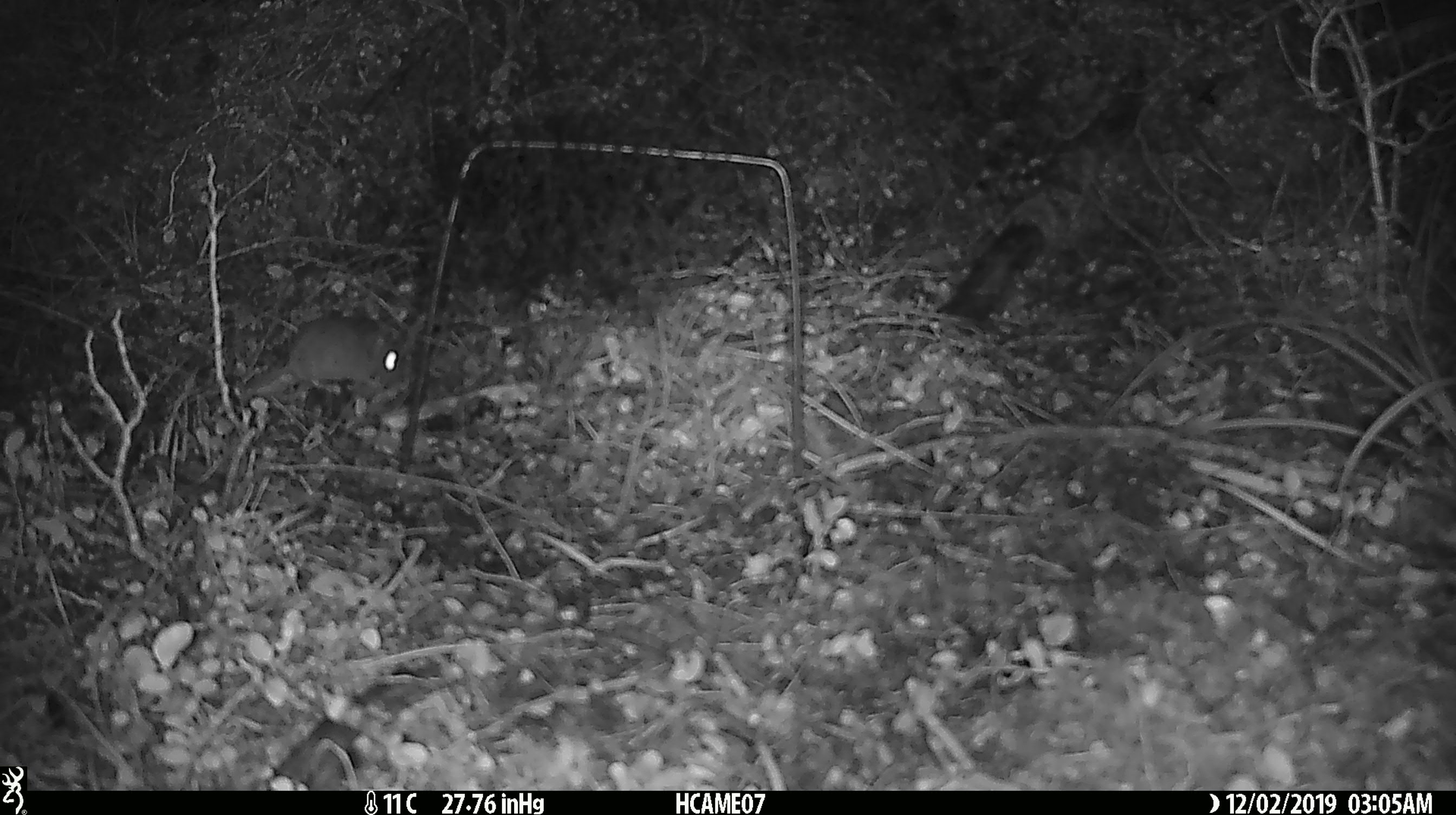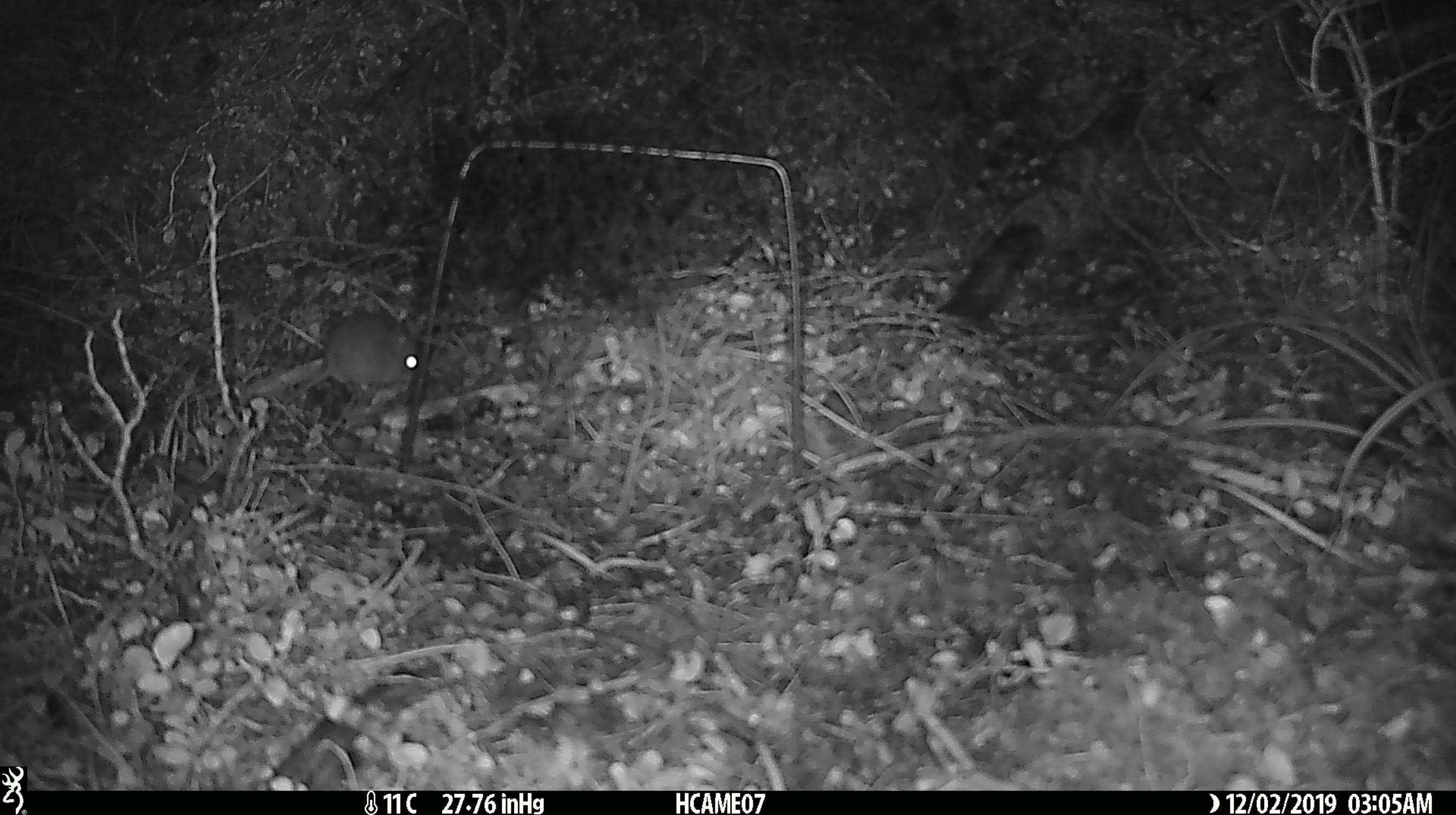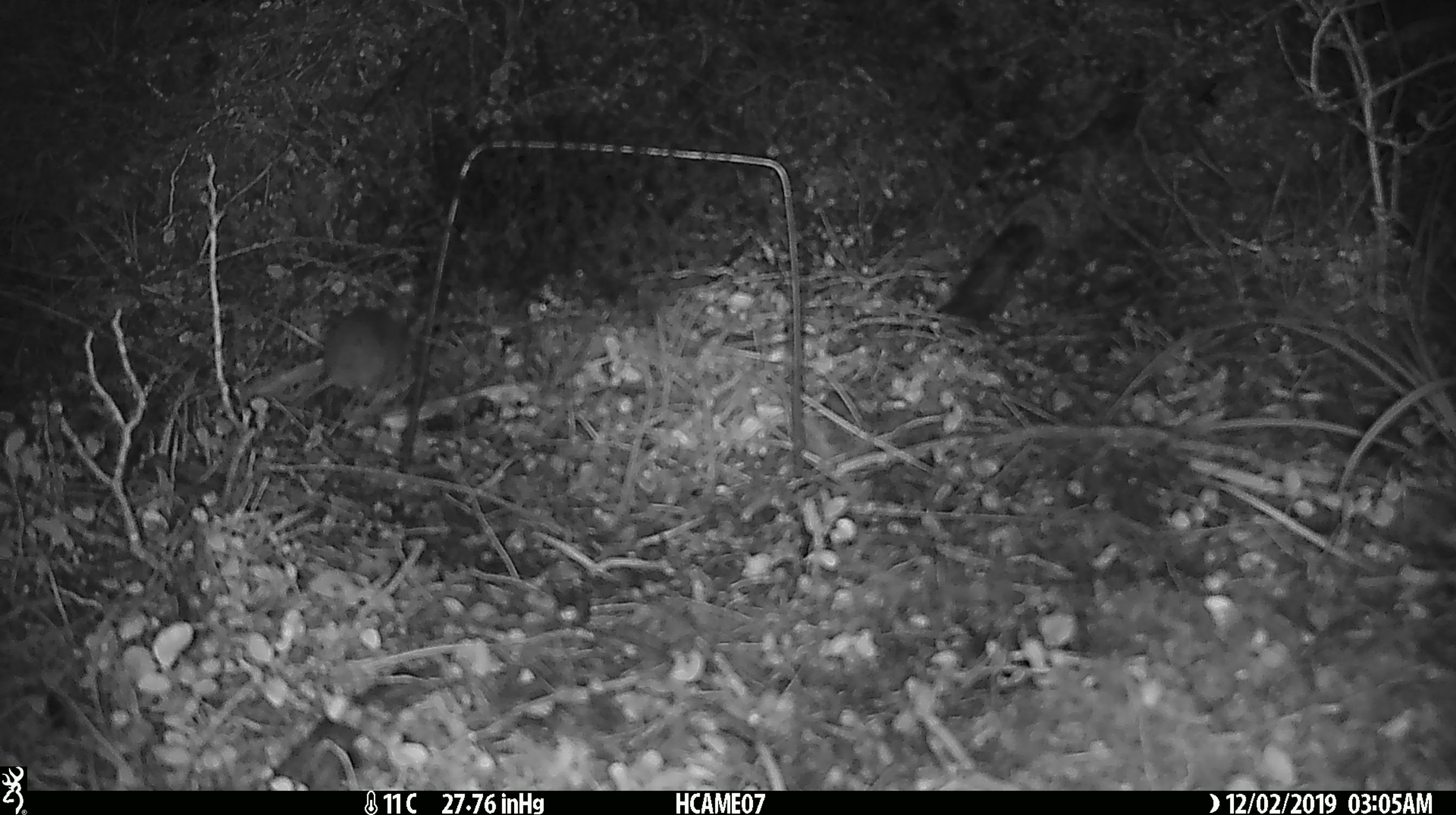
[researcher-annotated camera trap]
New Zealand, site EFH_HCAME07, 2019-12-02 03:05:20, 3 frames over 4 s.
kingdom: Animalia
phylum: Chordata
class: Mammalia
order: Rodentia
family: Muridae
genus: Mus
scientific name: Mus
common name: mouse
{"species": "mouse (Mus)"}